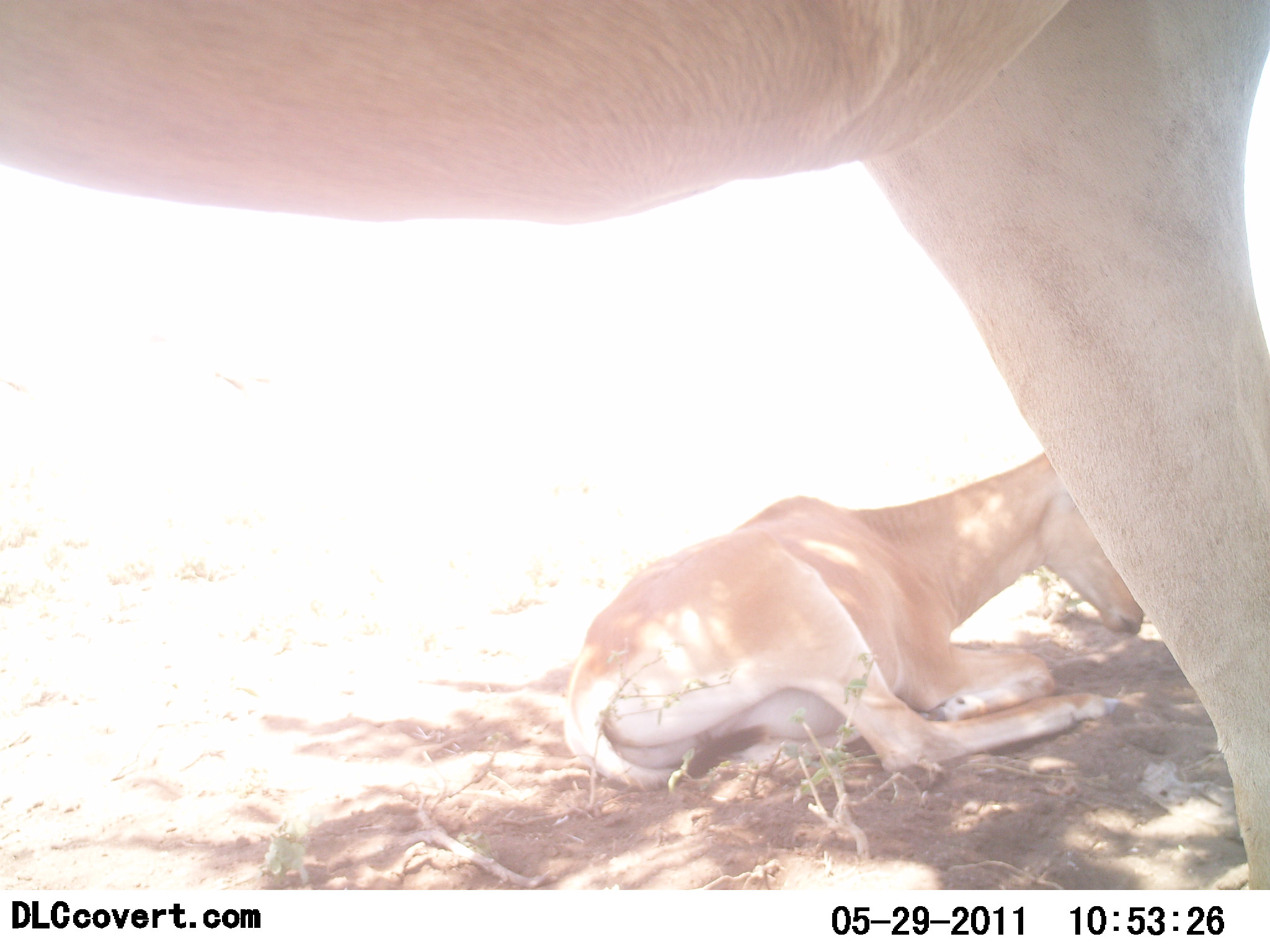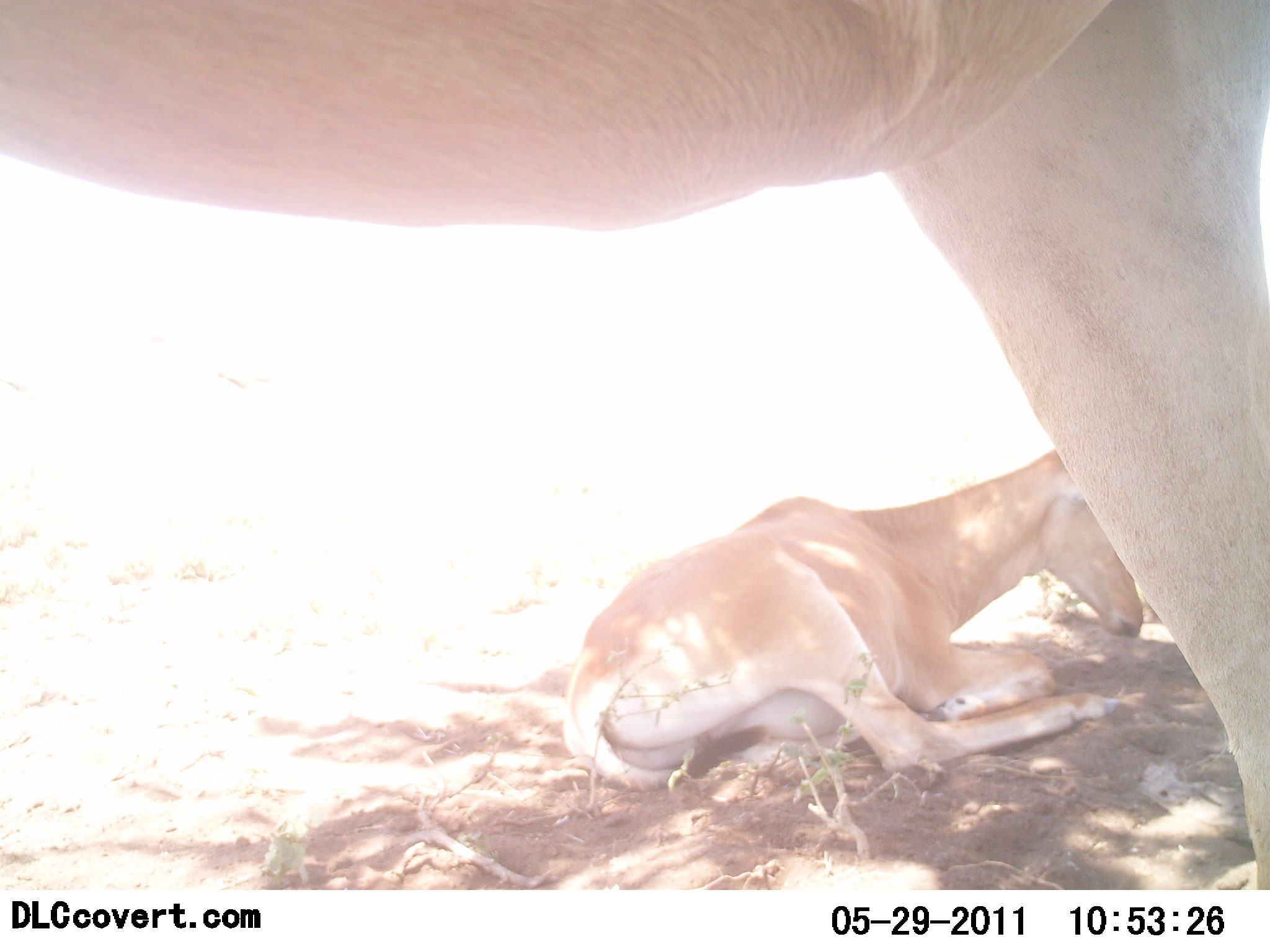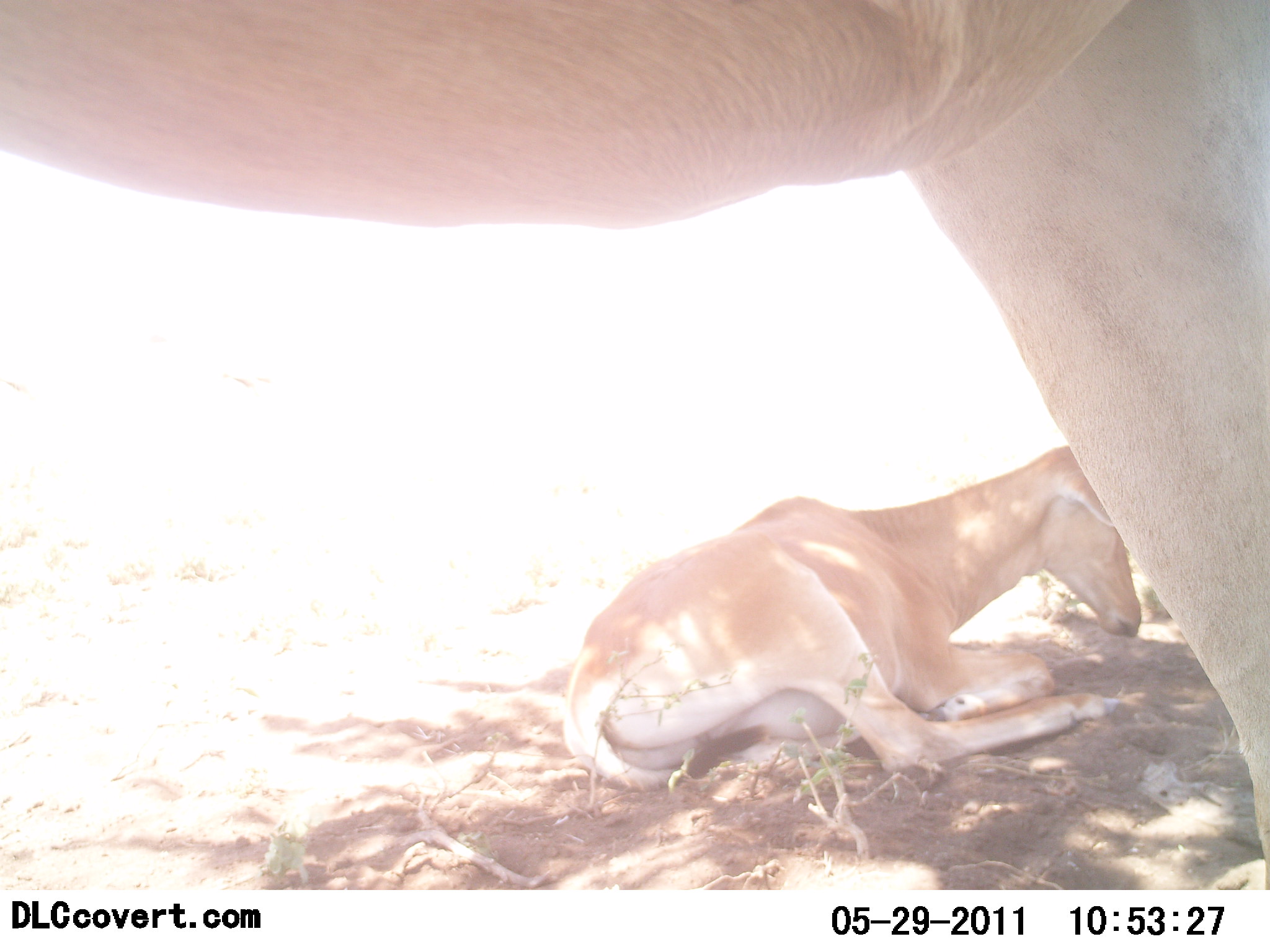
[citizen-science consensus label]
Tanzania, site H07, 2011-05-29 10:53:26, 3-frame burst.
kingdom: Animalia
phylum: Chordata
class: Mammalia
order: Artiodactyla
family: Bovidae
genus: Alcelaphus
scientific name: Alcelaphus buselaphus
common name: hartebeest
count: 2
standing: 83%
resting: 83%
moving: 0%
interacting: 0%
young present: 67%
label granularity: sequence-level